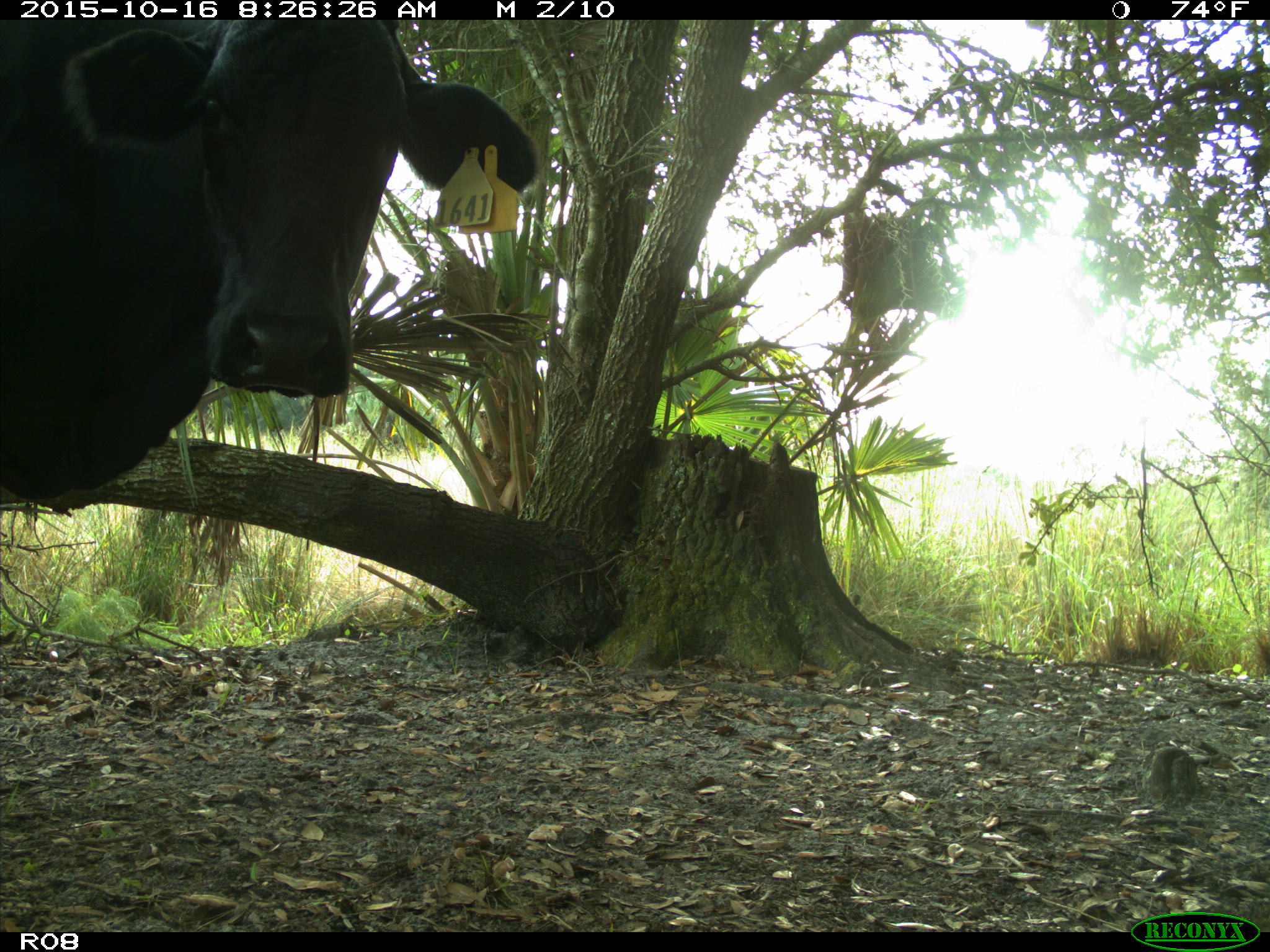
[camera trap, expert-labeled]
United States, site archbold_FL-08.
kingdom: Animalia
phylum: Chordata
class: Mammalia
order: Artiodactyla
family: Bovidae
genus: Bos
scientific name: Bos taurus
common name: domestic cow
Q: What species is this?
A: Bos taurus (domestic cow).